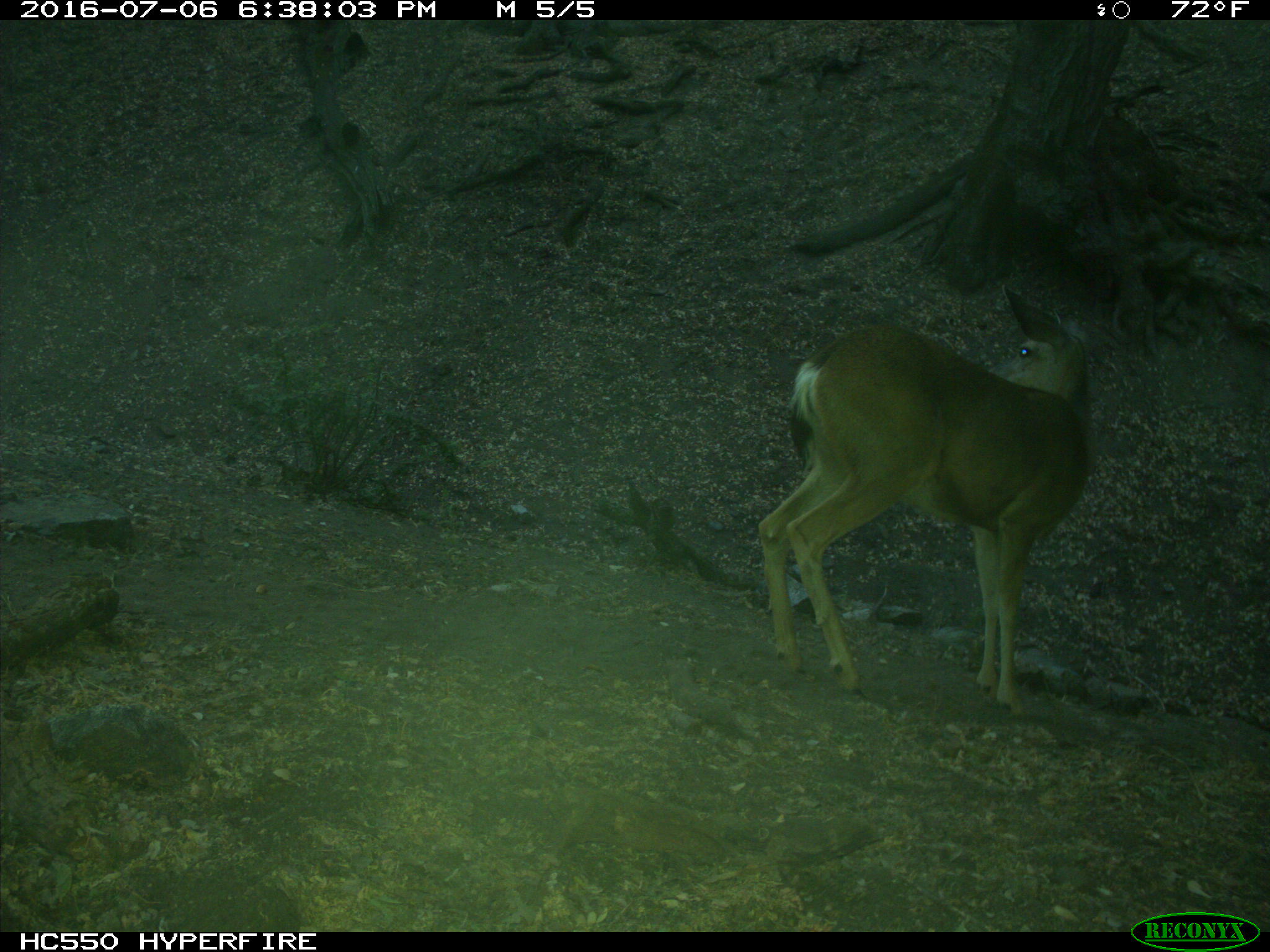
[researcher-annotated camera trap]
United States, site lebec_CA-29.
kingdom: Animalia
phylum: Chordata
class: Mammalia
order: Artiodactyla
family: Cervidae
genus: Odocoileus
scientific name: Odocoileus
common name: deer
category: unidentified deer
Unidentified deer (deer) (Odocoileus).